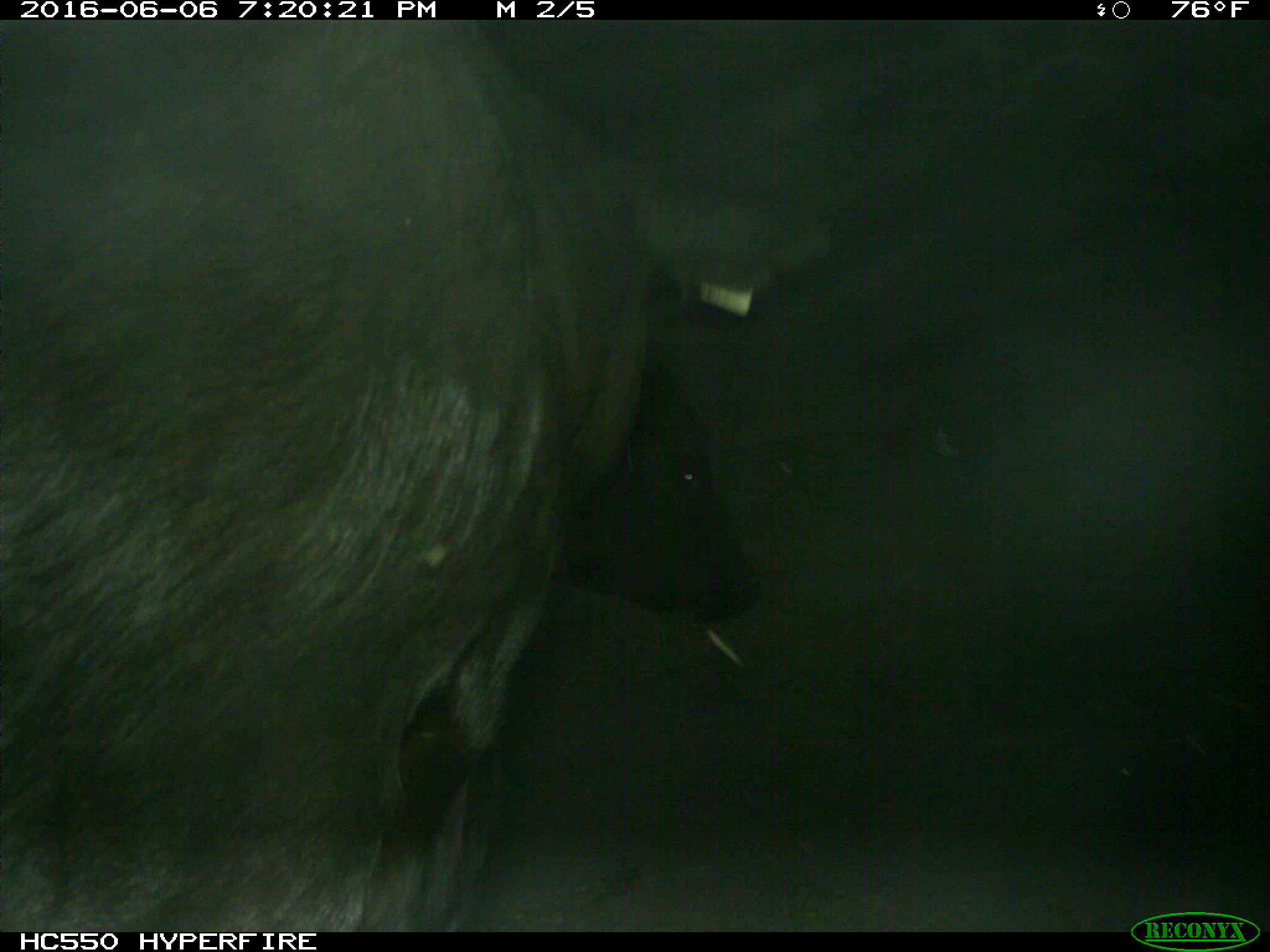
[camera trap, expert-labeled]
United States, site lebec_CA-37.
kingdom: Animalia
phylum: Chordata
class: Mammalia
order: Artiodactyla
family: Bovidae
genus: Bos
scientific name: Bos taurus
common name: domestic cow